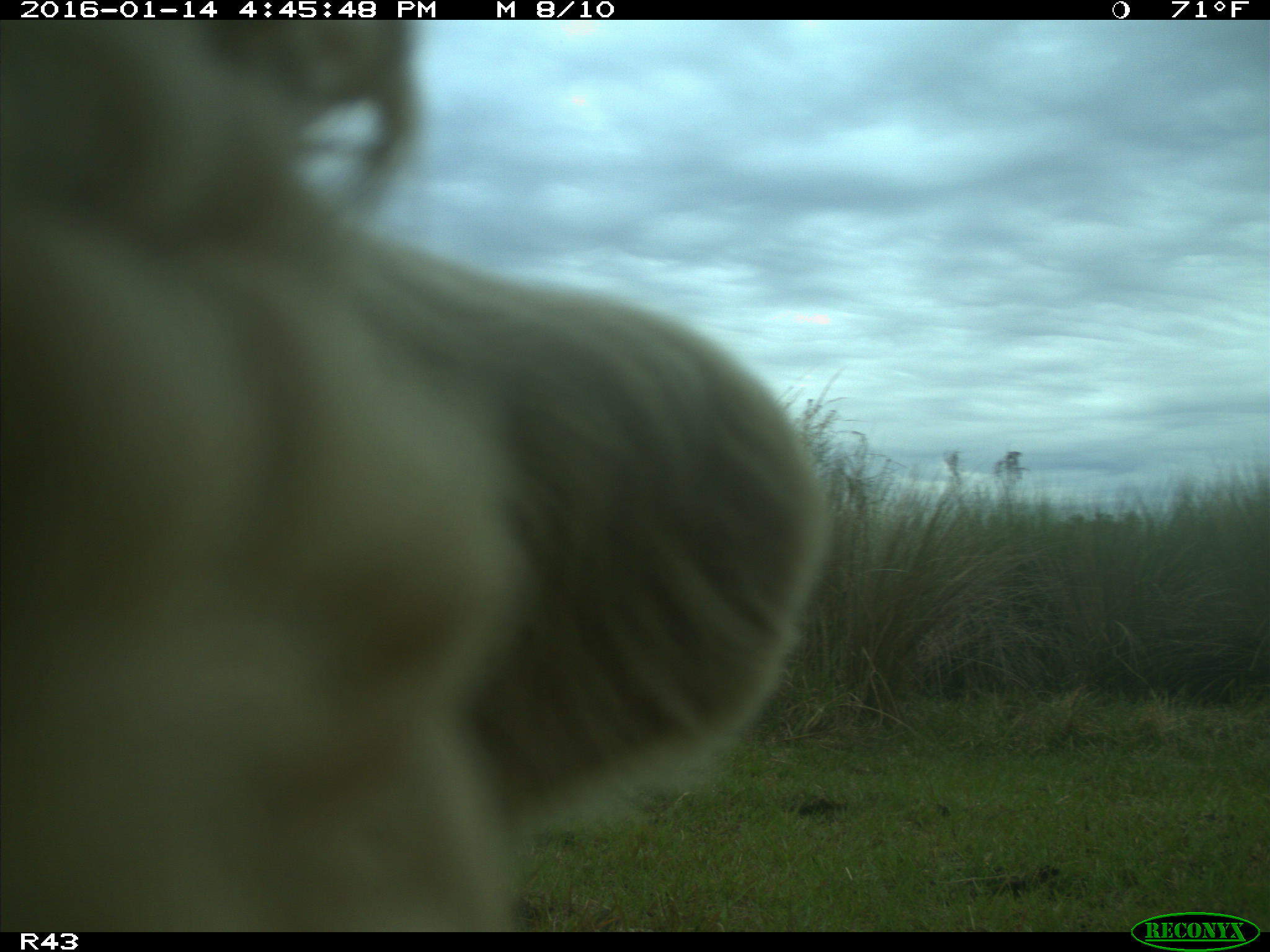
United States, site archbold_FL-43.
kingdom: Animalia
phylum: Chordata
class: Mammalia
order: Artiodactyla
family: Bovidae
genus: Bos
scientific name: Bos taurus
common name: domestic cow